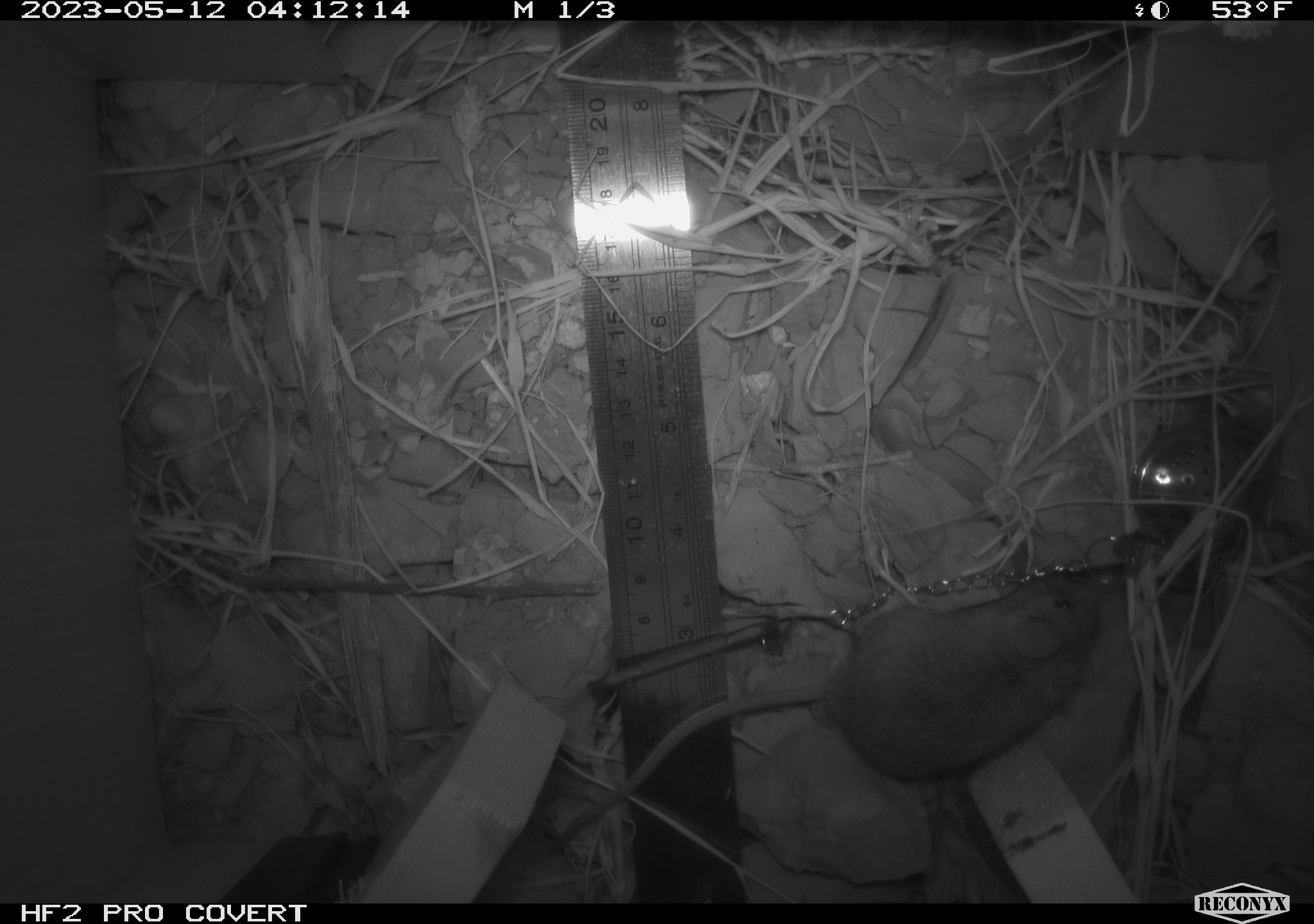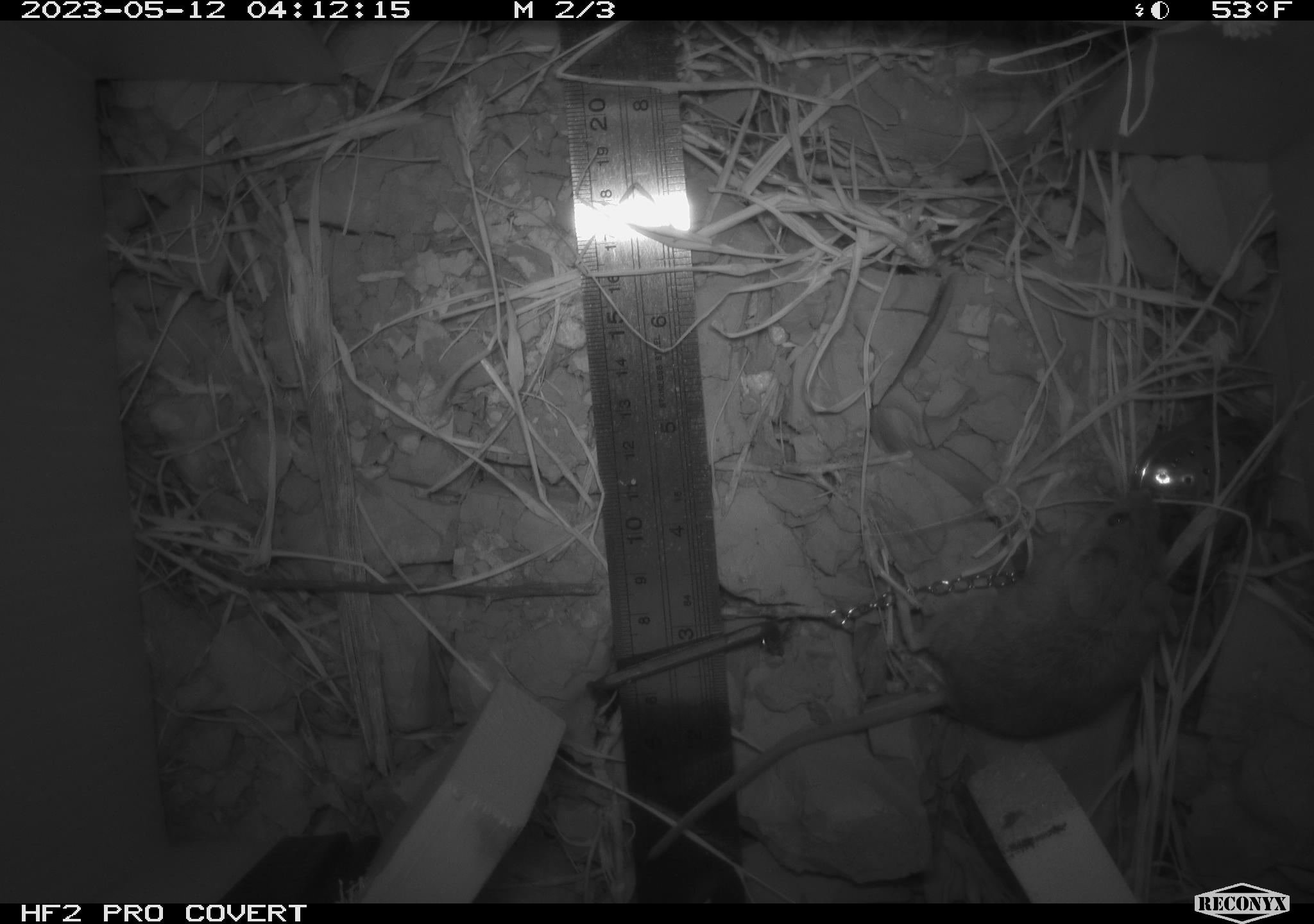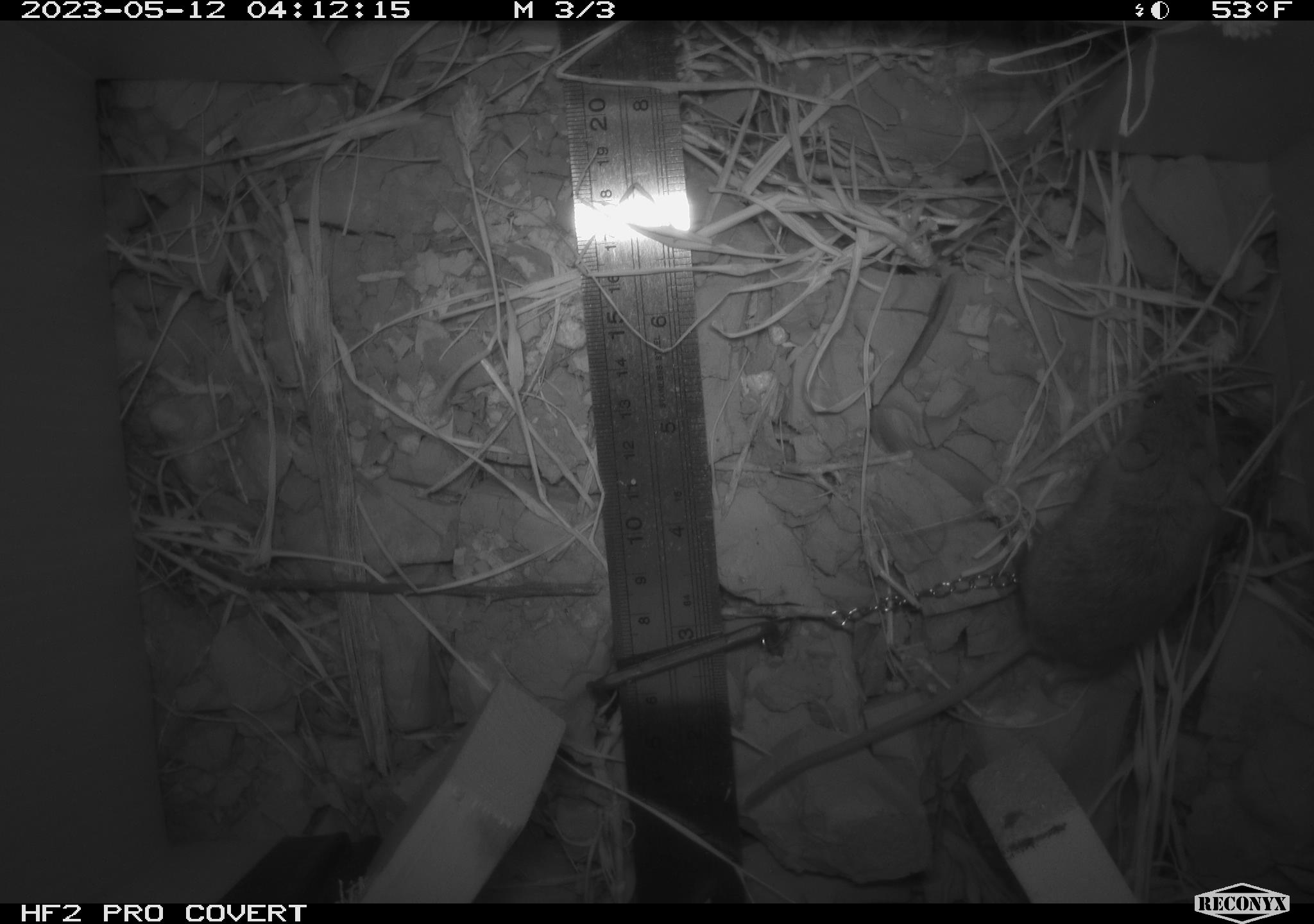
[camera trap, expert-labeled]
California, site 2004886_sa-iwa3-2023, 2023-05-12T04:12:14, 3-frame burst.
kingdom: Animalia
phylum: Chordata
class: Mammalia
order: Rodentia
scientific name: Rodentia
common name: mouse species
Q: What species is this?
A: Mouse species (Rodentia).